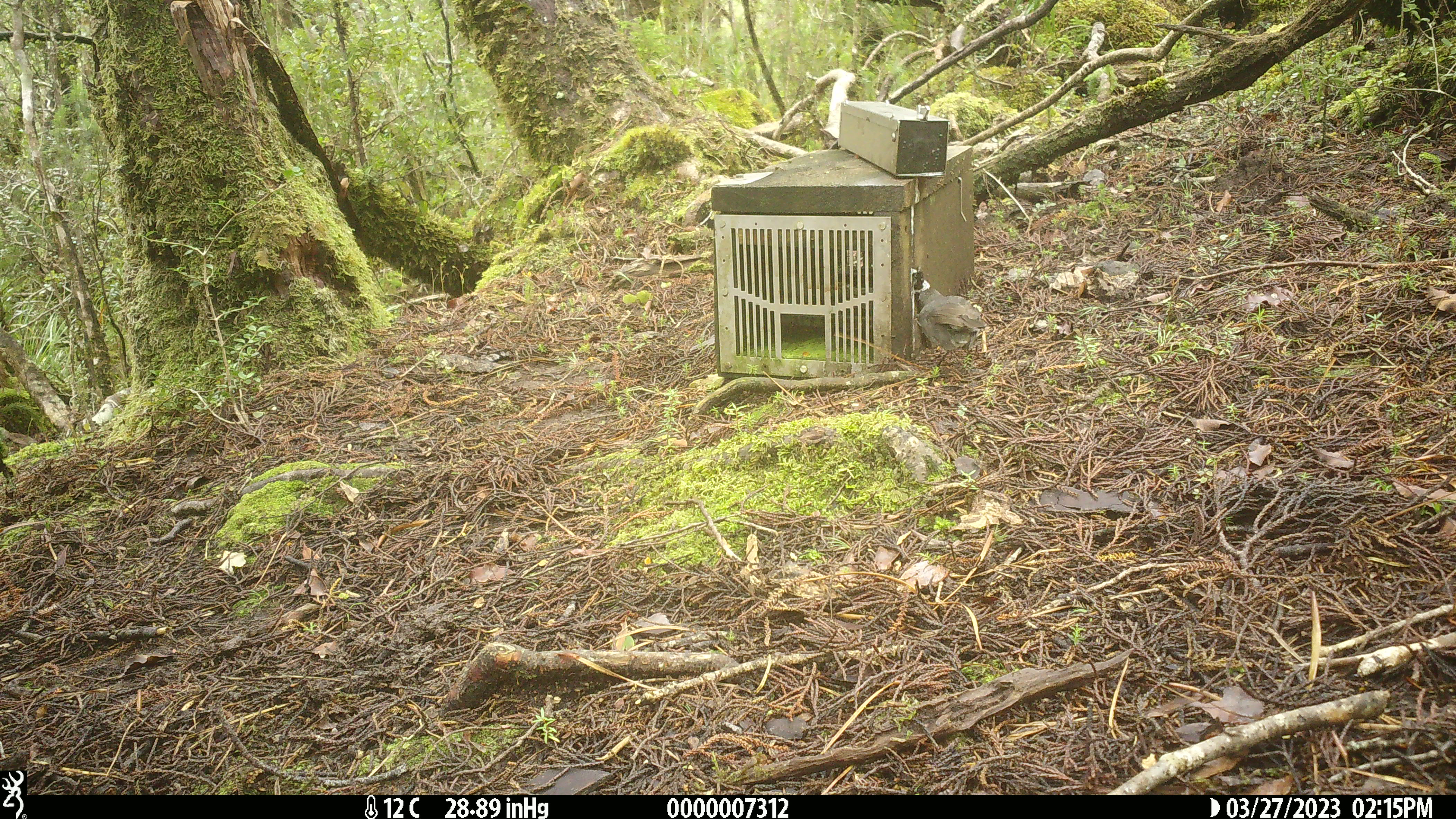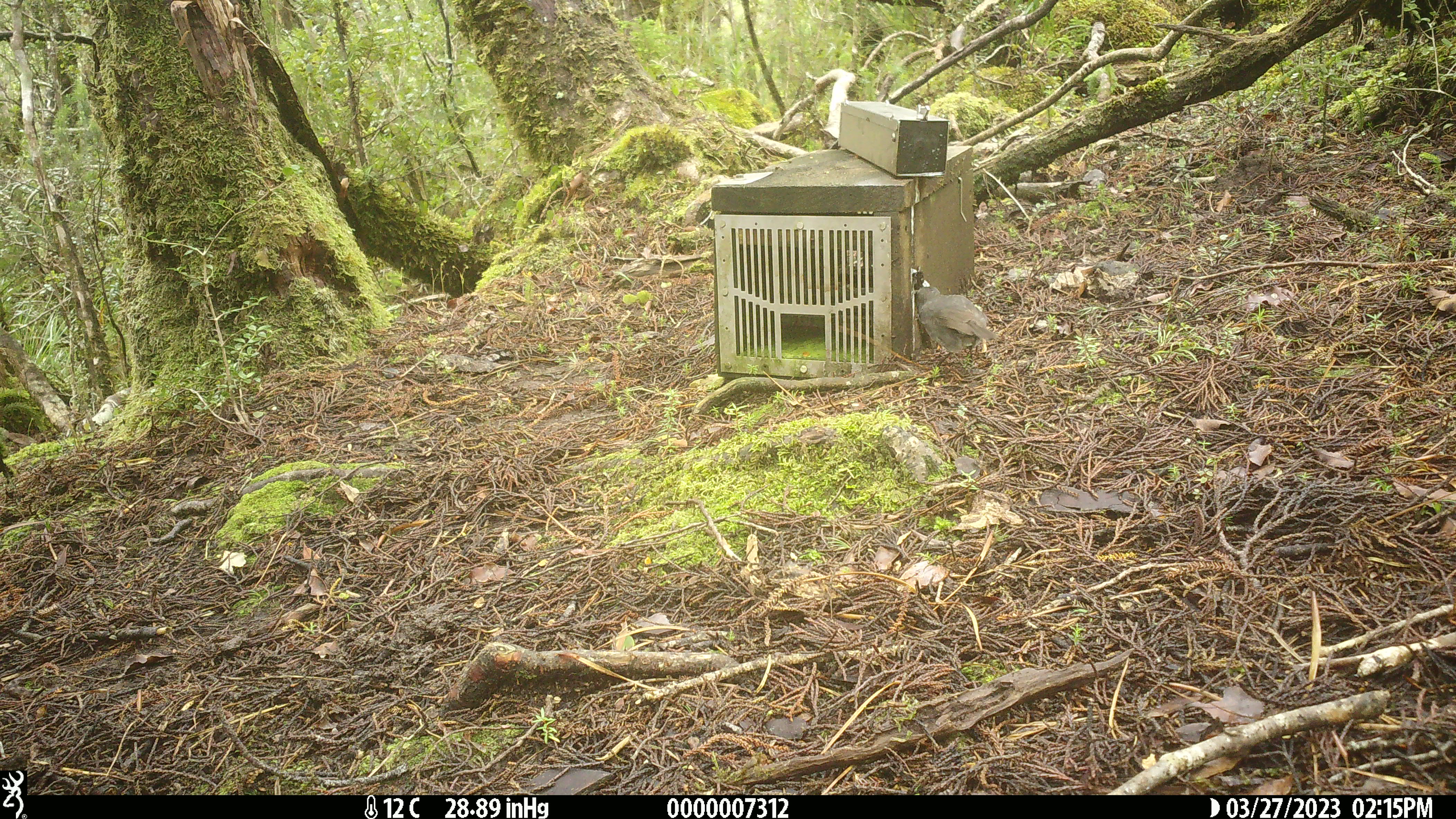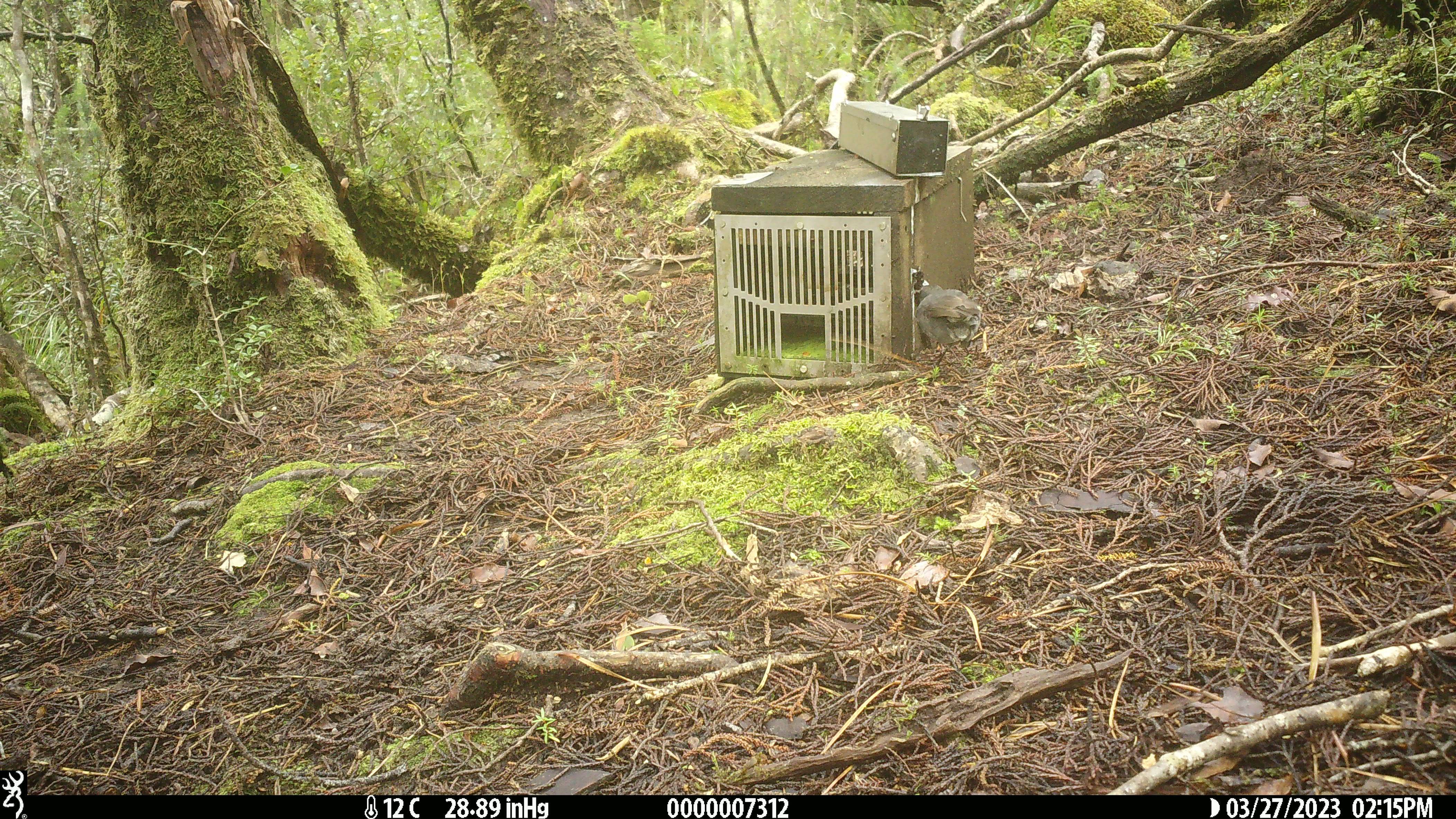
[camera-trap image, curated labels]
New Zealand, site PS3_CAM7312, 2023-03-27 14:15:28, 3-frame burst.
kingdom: Animalia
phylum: Chordata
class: Aves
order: Passeriformes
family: Petroicidae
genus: Petroica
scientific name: Petroica australis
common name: new zealand robin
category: robin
Robin (new zealand robin) (Petroica australis).